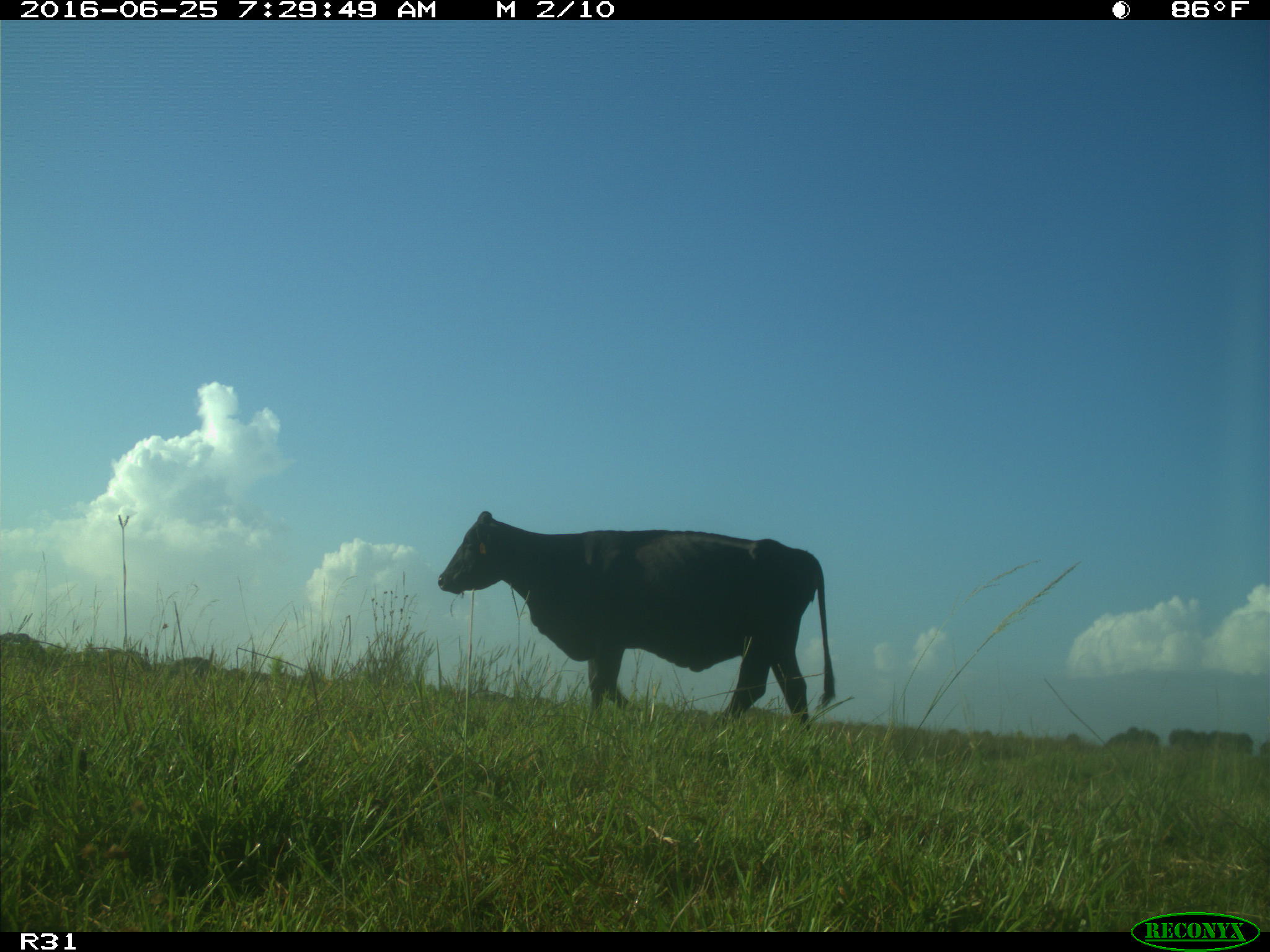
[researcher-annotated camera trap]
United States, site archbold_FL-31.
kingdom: Animalia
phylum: Chordata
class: Mammalia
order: Artiodactyla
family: Bovidae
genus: Bos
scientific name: Bos taurus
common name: domestic cow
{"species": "Bos taurus (domestic cow)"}